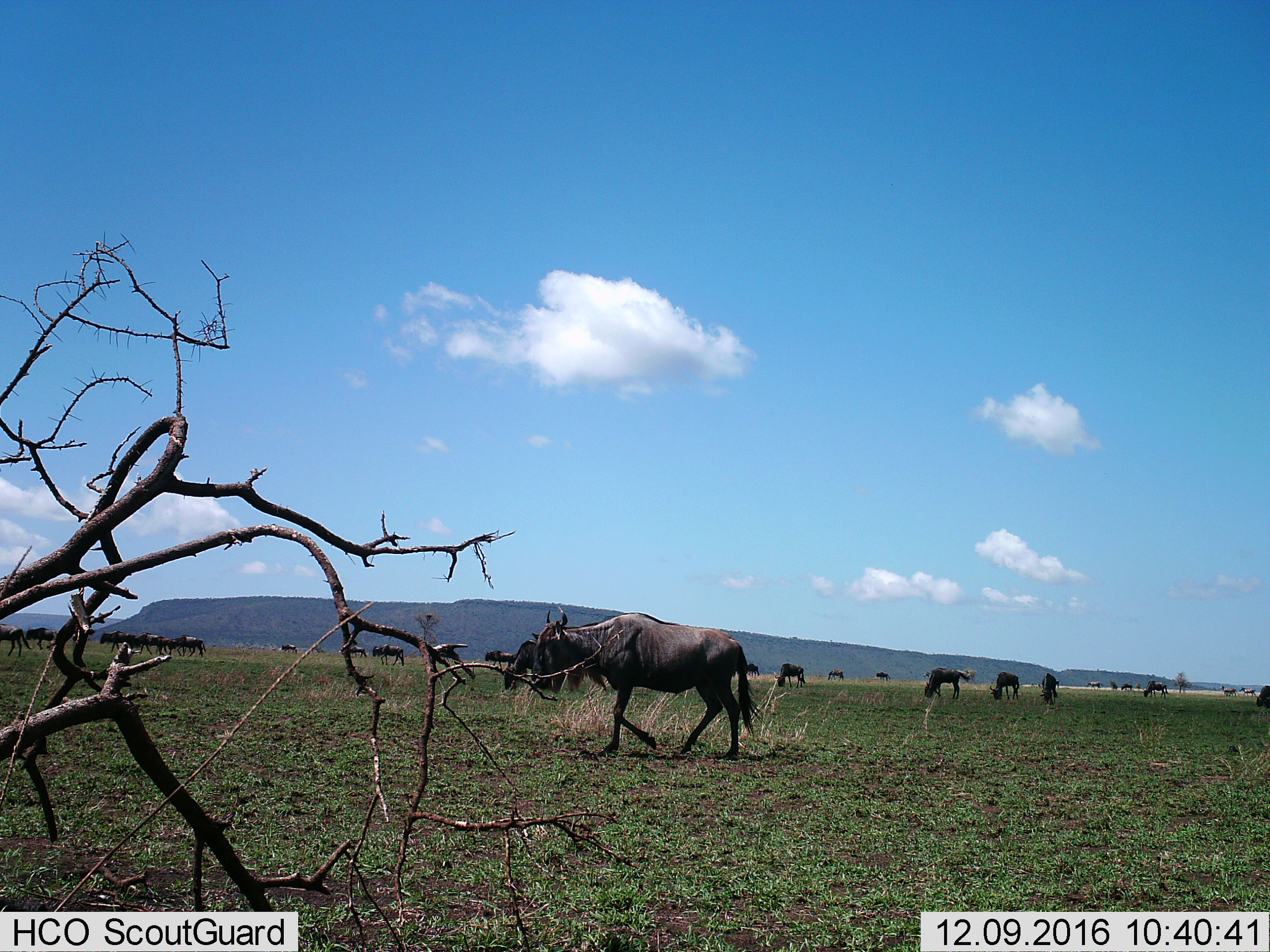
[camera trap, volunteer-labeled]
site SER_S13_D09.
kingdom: Animalia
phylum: Chordata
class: Mammalia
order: Artiodactyla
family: Bovidae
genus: Connochaetes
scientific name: Connochaetes taurinus taurinus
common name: blue wildebeest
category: wildebeestblue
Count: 11-50.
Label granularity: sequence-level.